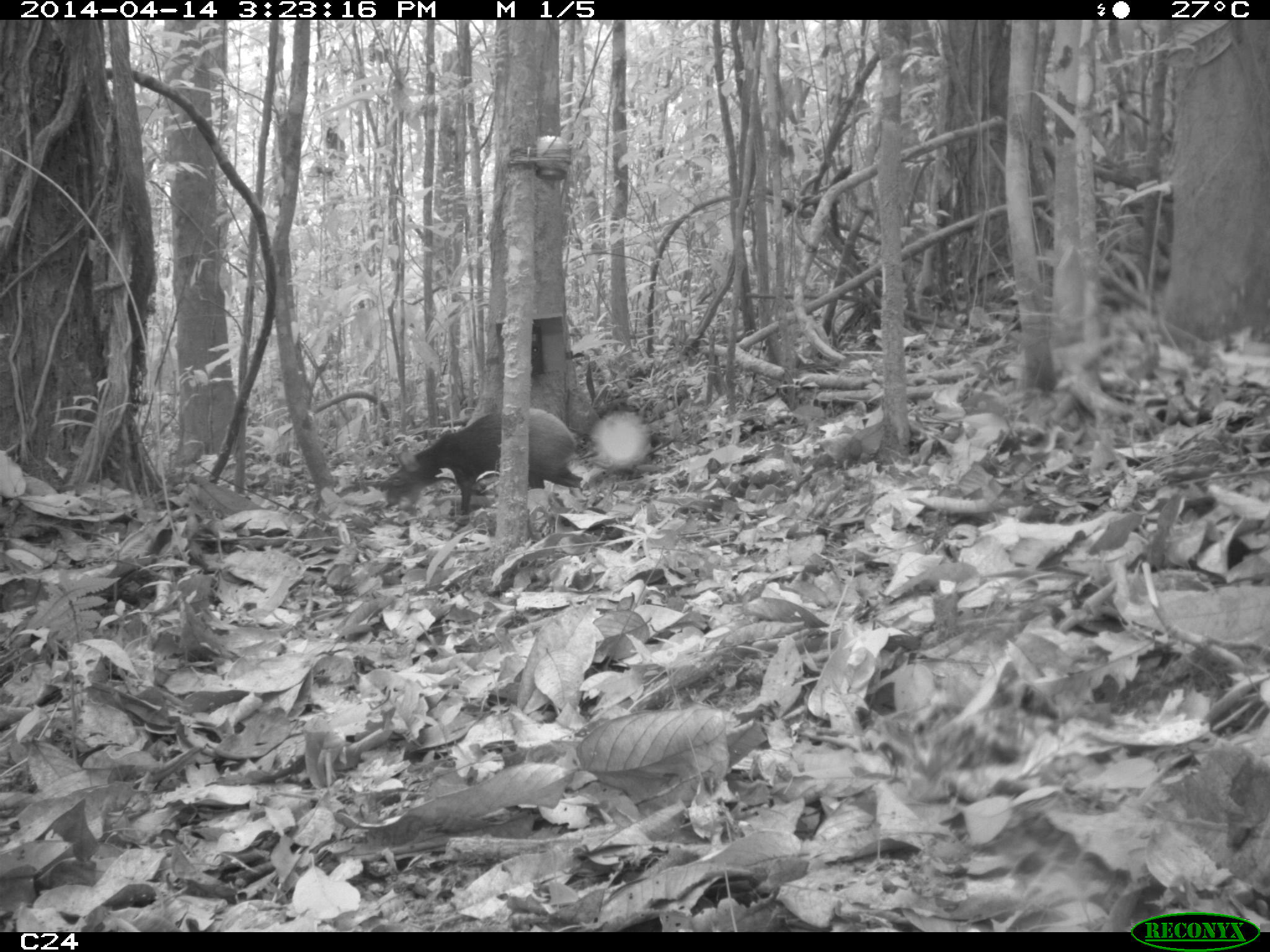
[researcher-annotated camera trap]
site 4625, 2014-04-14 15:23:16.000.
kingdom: Animalia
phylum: Chordata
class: Mammalia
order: Rodentia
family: Dasyproctidae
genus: Dasyprocta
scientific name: Dasyprocta leporina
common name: red-rumped agouti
Dasyprocta leporina (red-rumped agouti), count 1, age adult.